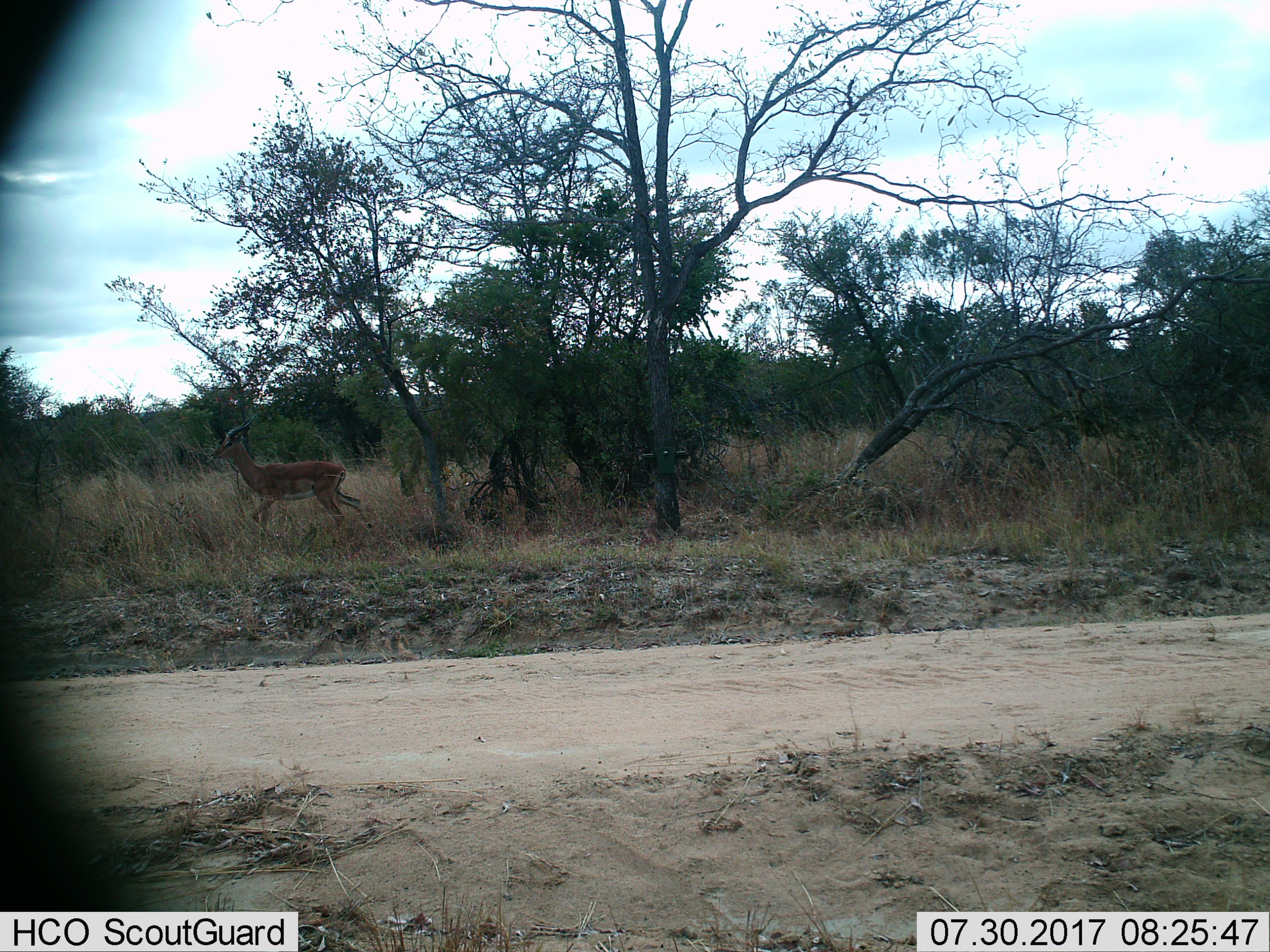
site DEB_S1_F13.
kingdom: Animalia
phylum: Chordata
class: Mammalia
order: Artiodactyla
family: Bovidae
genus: Aepyceros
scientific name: Aepyceros melampus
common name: impala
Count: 1.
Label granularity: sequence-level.